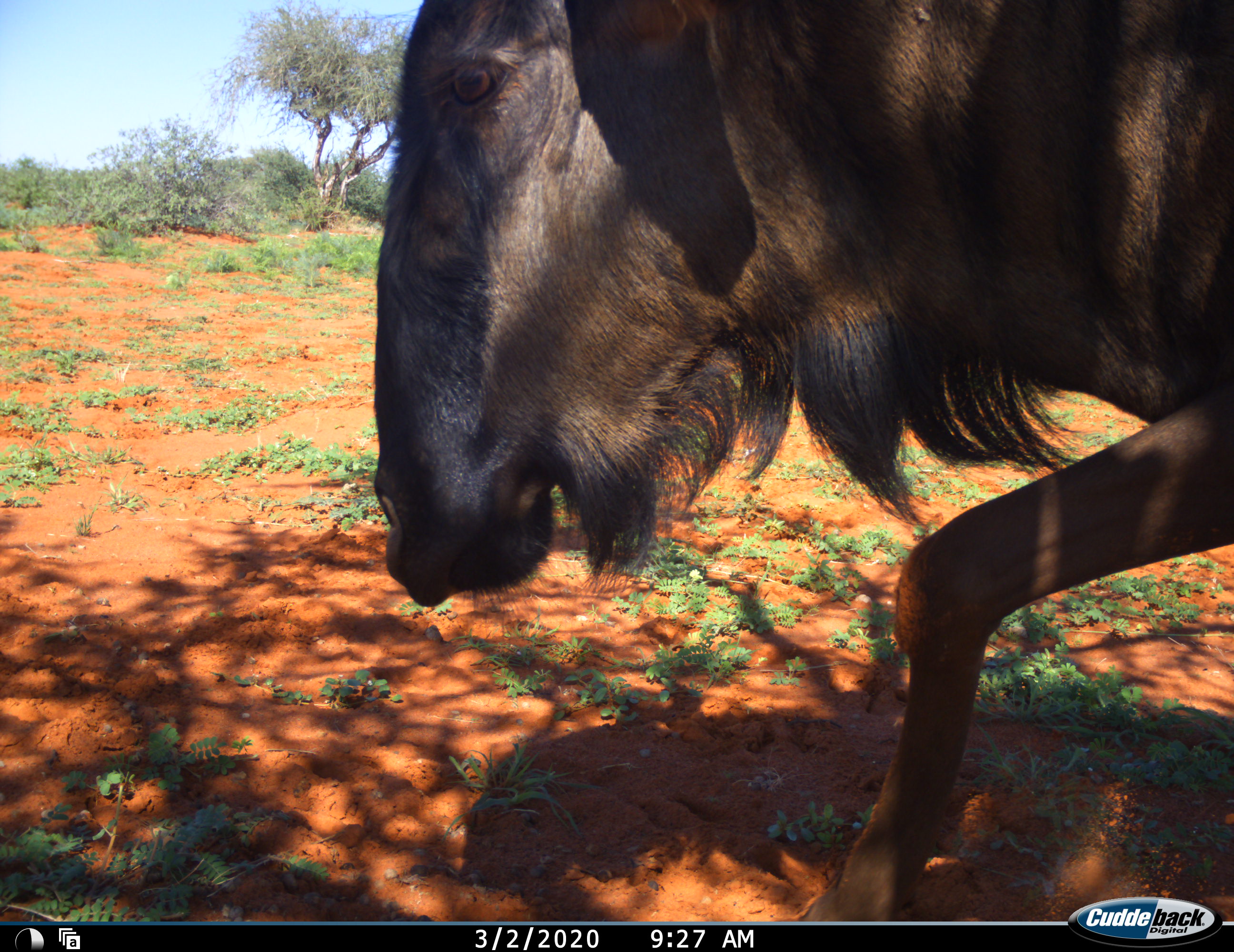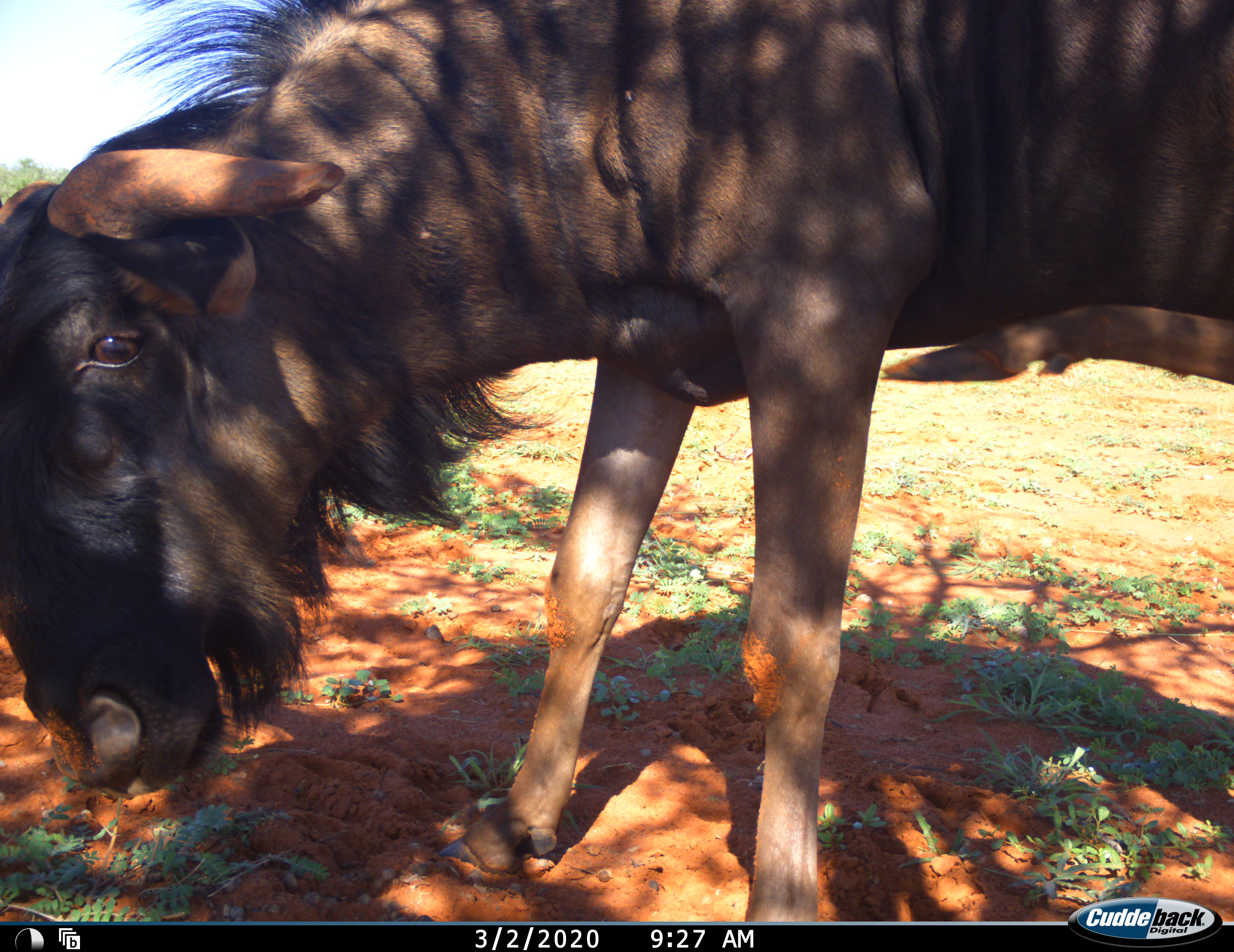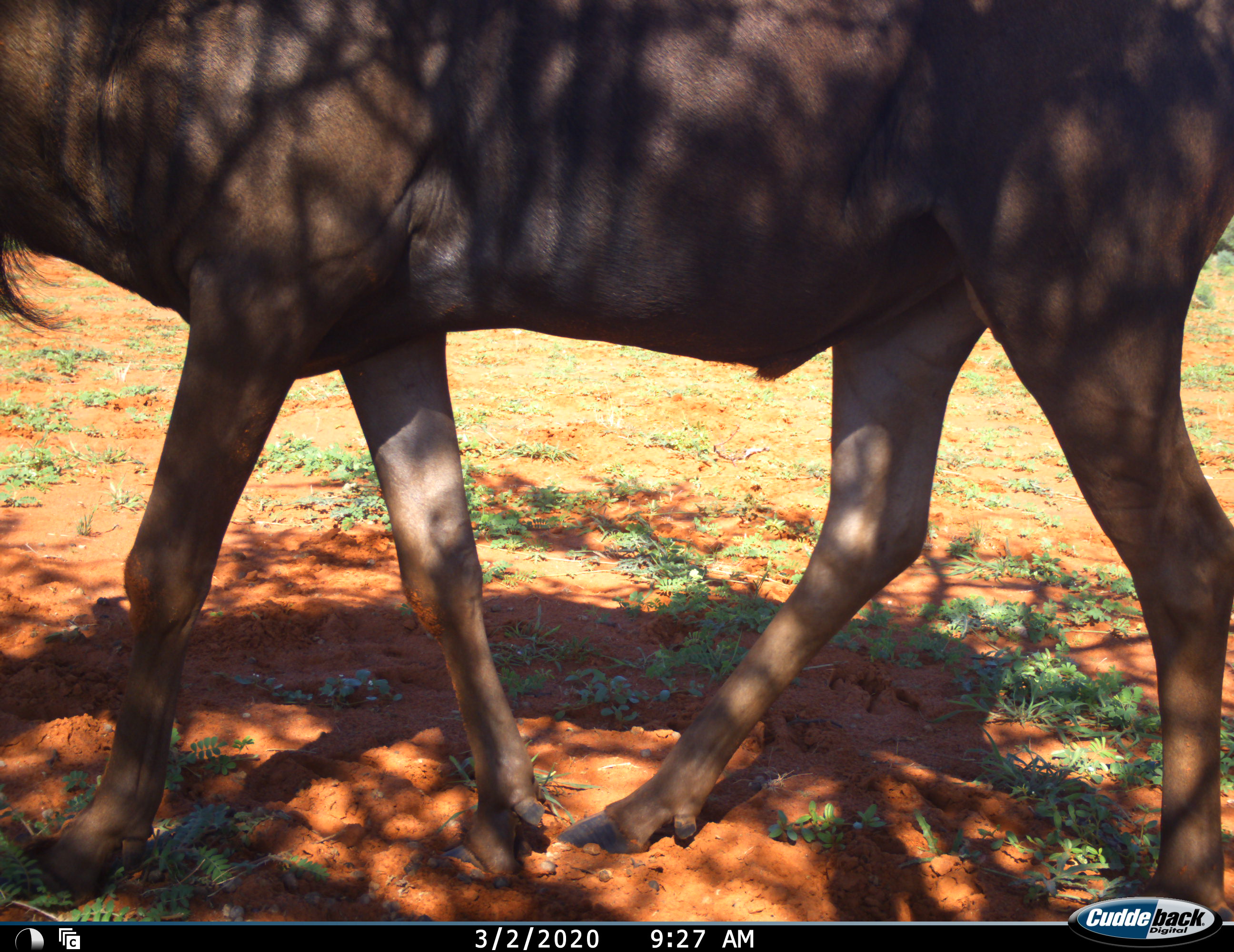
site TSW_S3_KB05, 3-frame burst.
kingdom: Animalia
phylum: Chordata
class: Mammalia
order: Artiodactyla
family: Bovidae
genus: Connochaetes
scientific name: Connochaetes taurinus taurinus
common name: blue wildebeest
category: wildebeestblue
Wildebeestblue (blue wildebeest) (Connochaetes taurinus taurinus), count 1. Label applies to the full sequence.